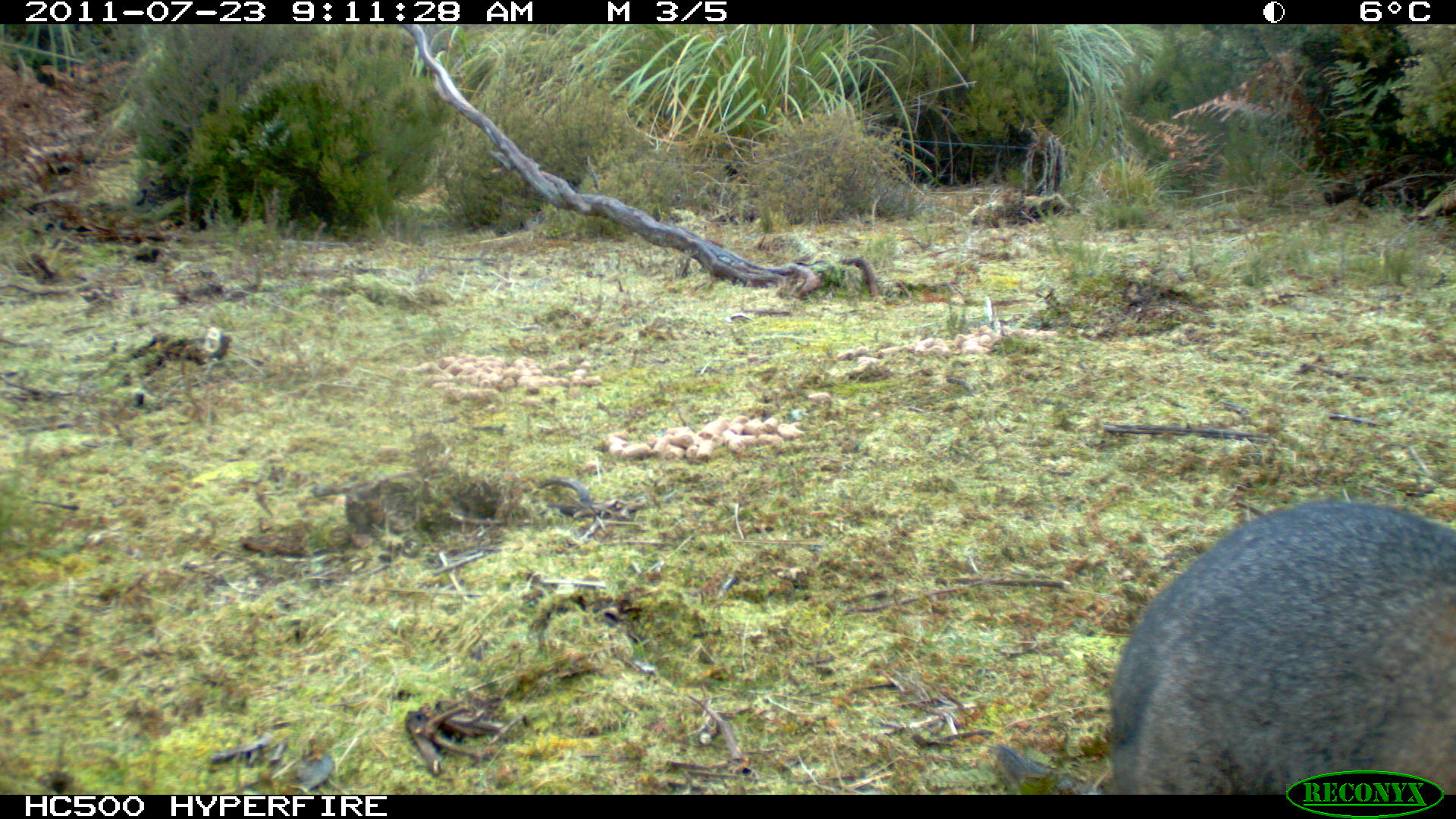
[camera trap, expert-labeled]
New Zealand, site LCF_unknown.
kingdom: Animalia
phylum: Chordata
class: Mammalia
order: Diprotodontia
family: Macropodidae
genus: Notamacropus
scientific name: Notamacropus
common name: wallaby